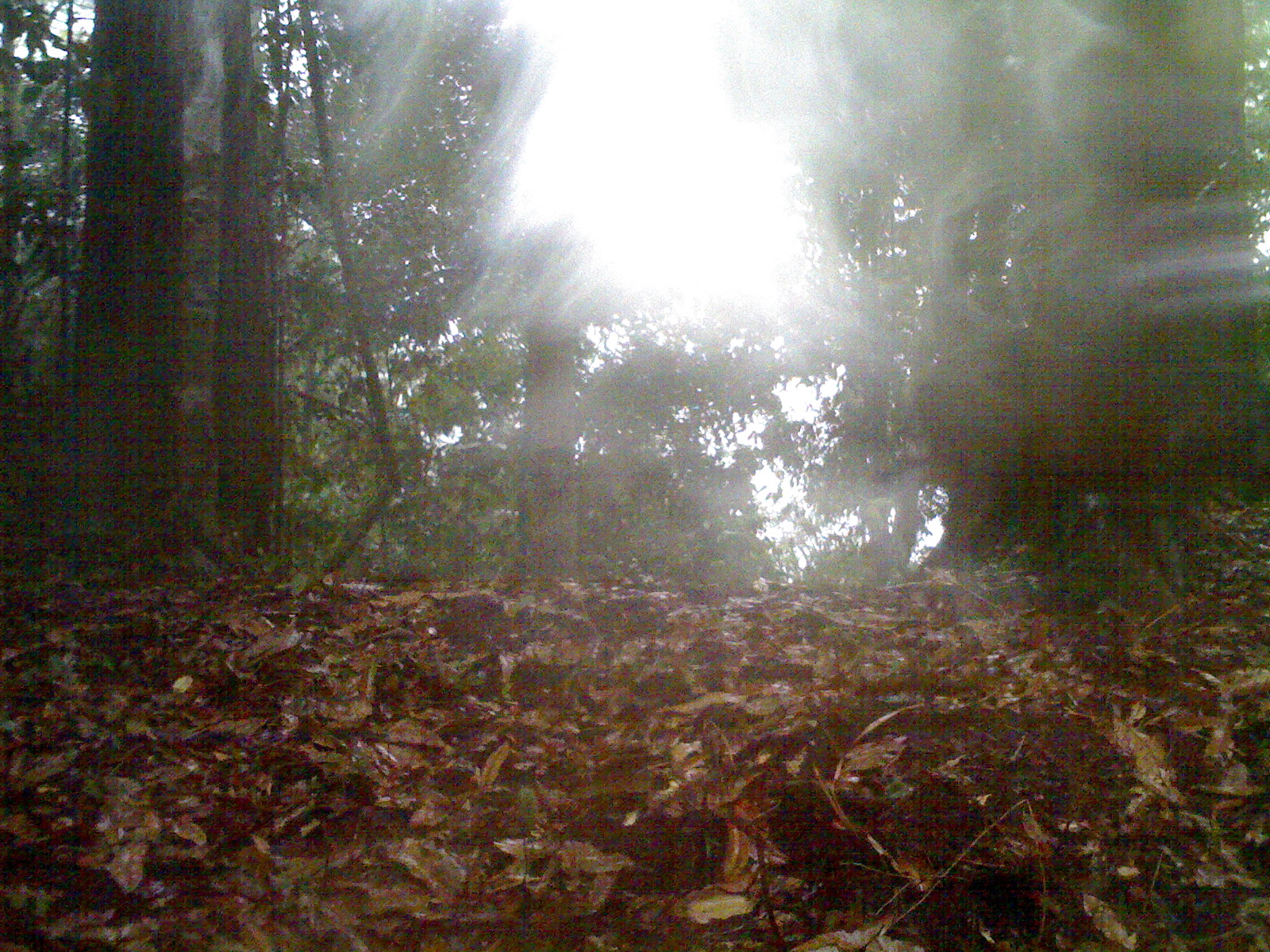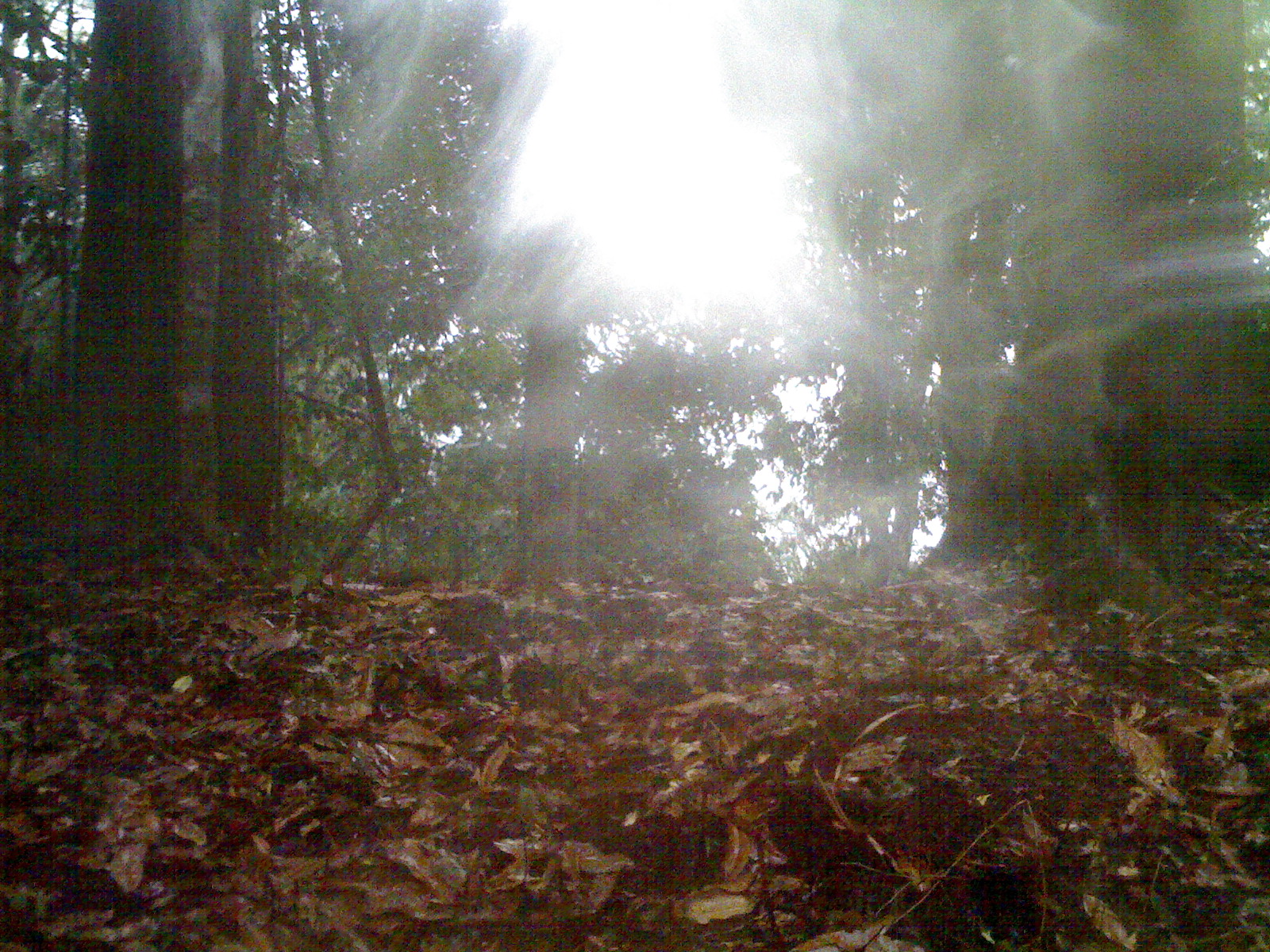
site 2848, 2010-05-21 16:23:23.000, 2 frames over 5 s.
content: unidentified animal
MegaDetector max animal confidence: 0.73